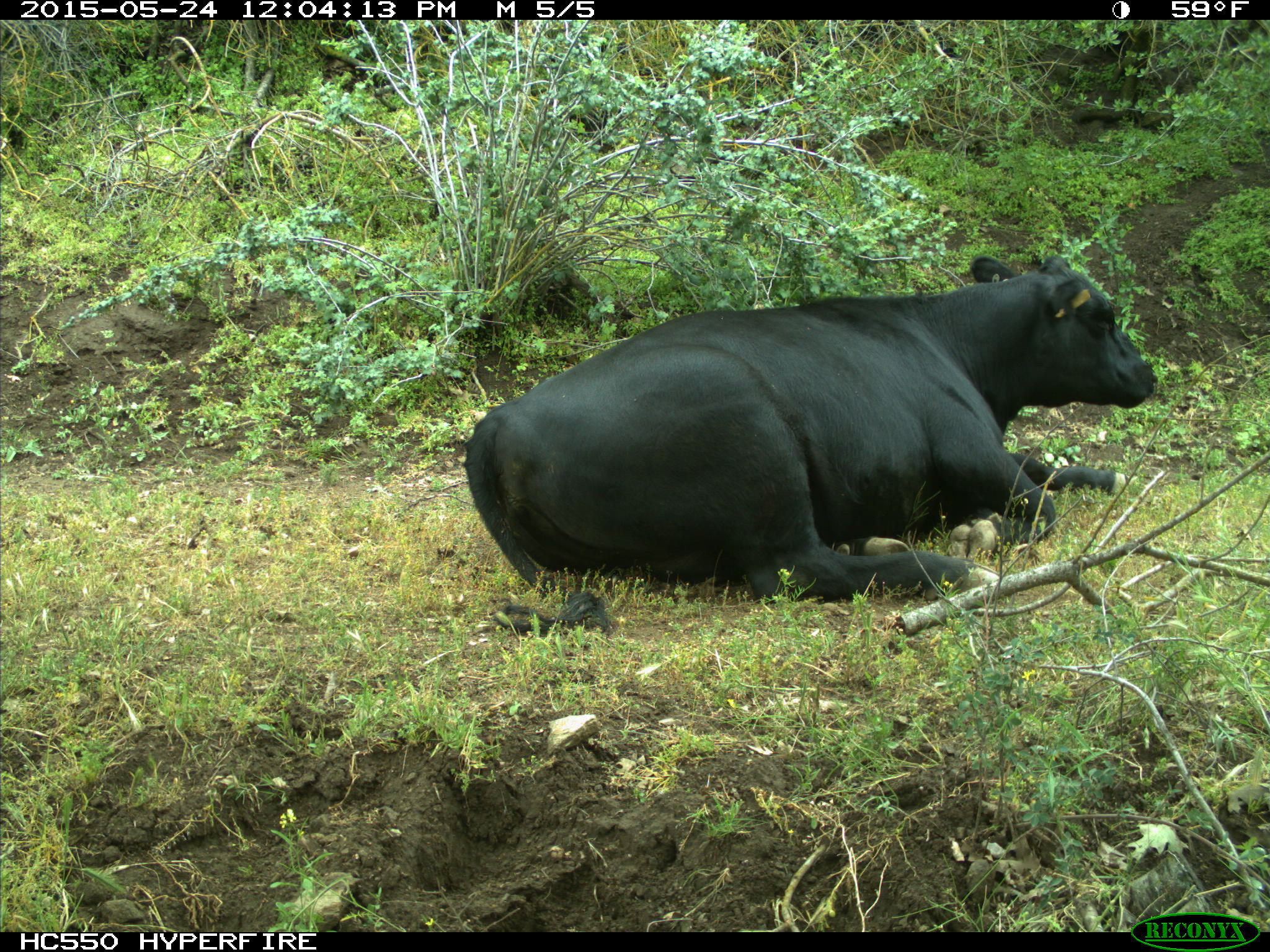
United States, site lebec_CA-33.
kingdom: Animalia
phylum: Chordata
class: Mammalia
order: Artiodactyla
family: Bovidae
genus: Bos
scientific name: Bos taurus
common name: domestic cow